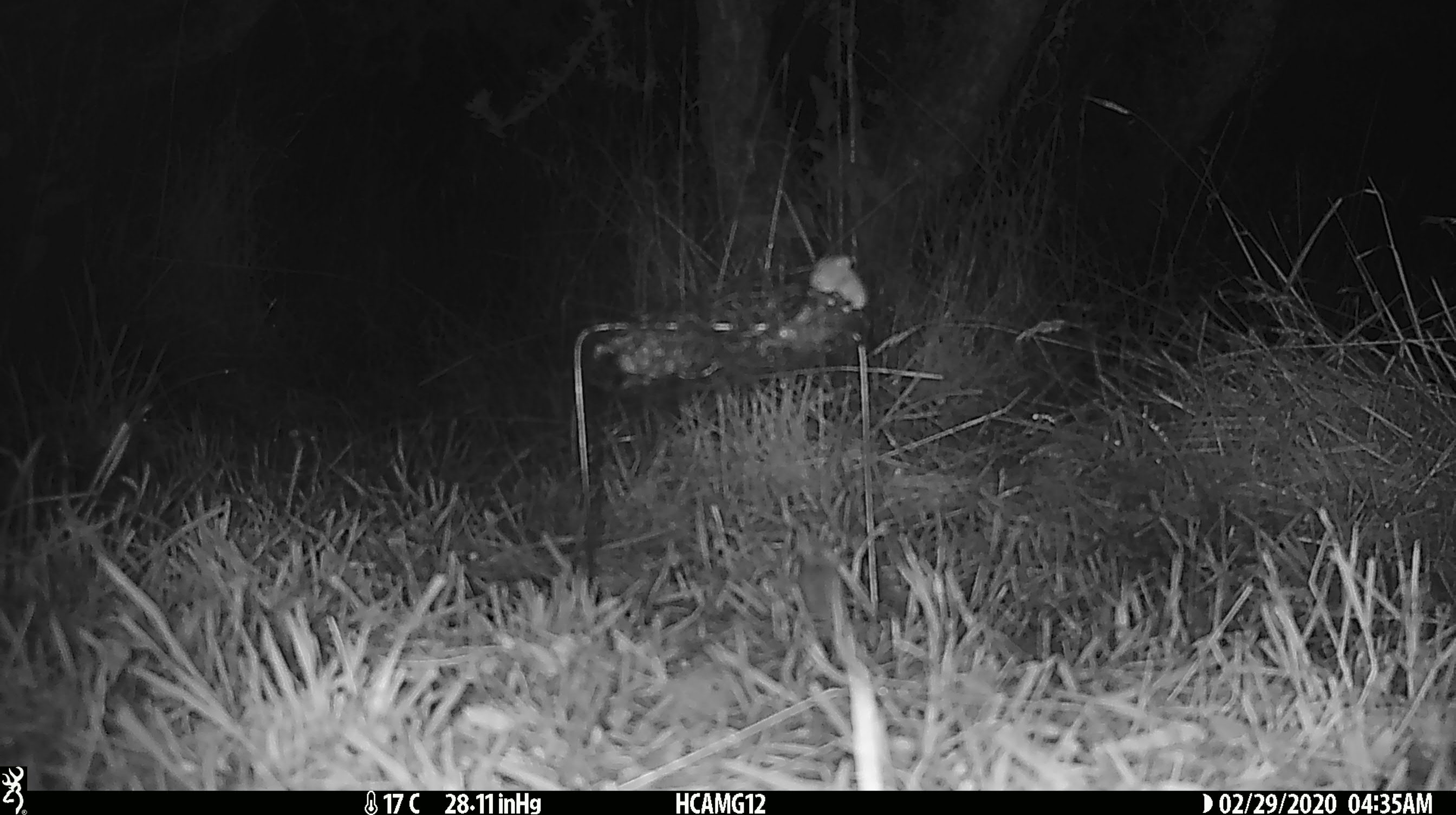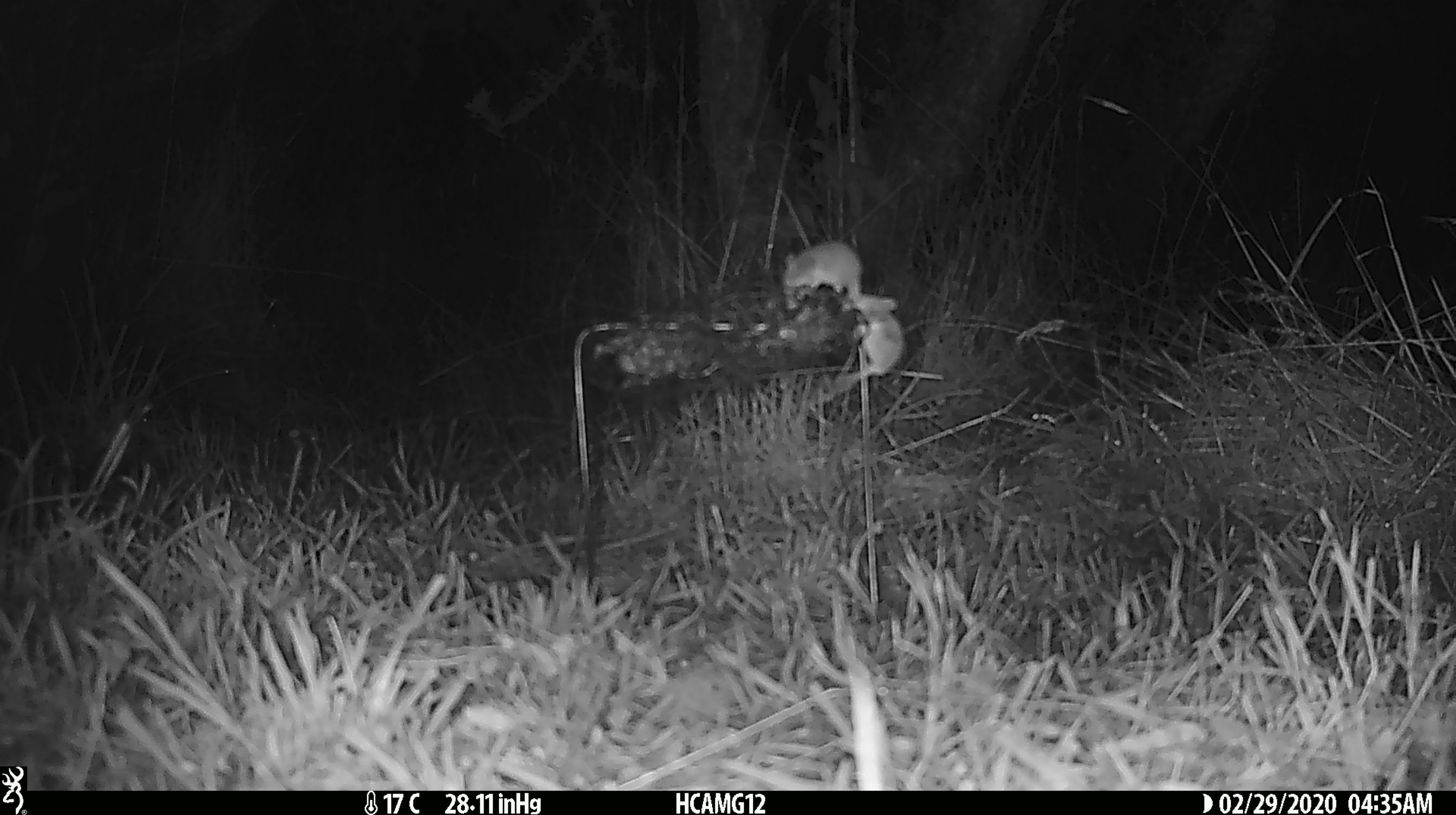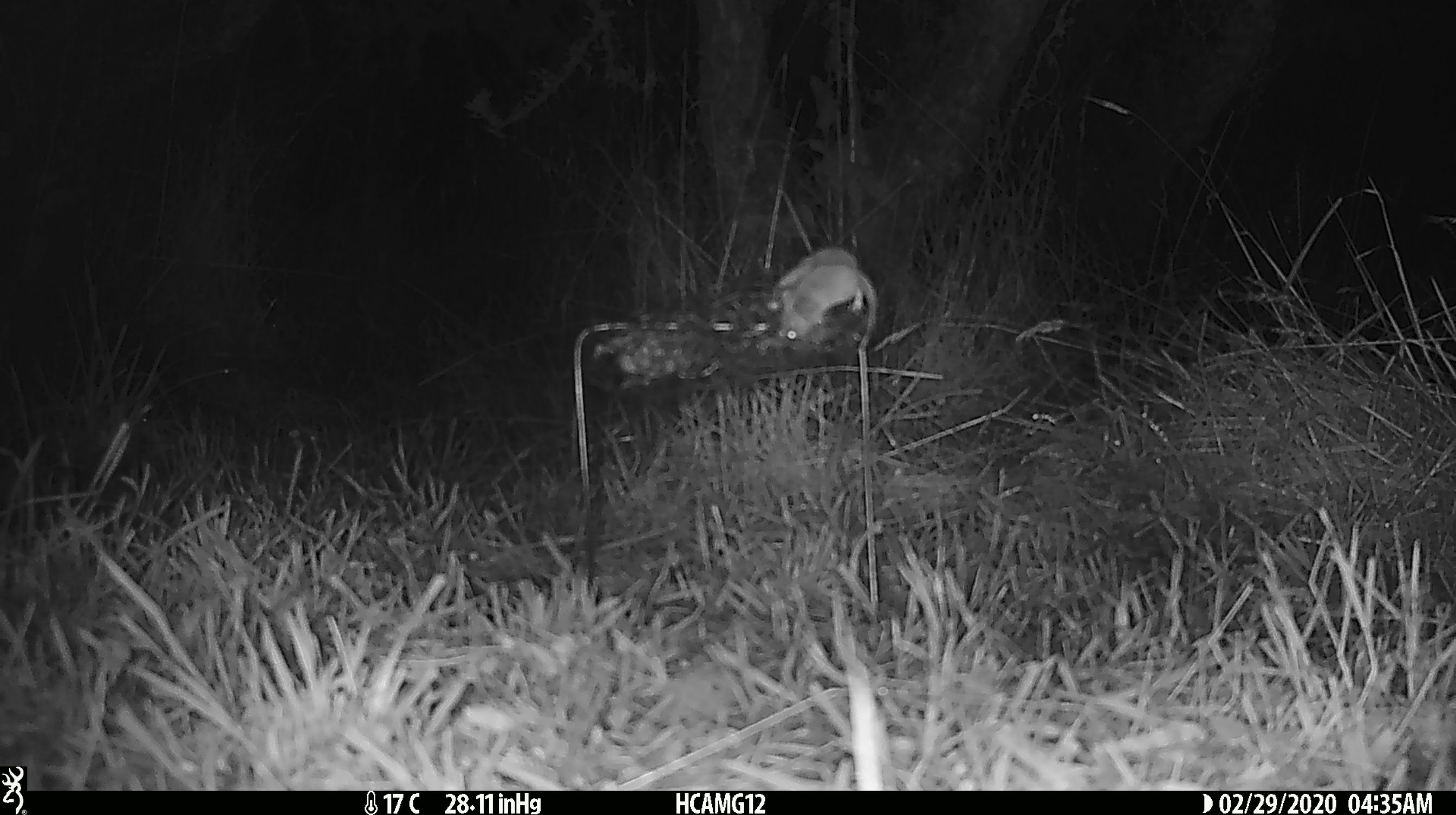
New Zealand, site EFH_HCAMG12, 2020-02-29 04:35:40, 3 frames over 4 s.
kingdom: Animalia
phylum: Chordata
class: Mammalia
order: Rodentia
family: Muridae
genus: Mus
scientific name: Mus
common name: mouse